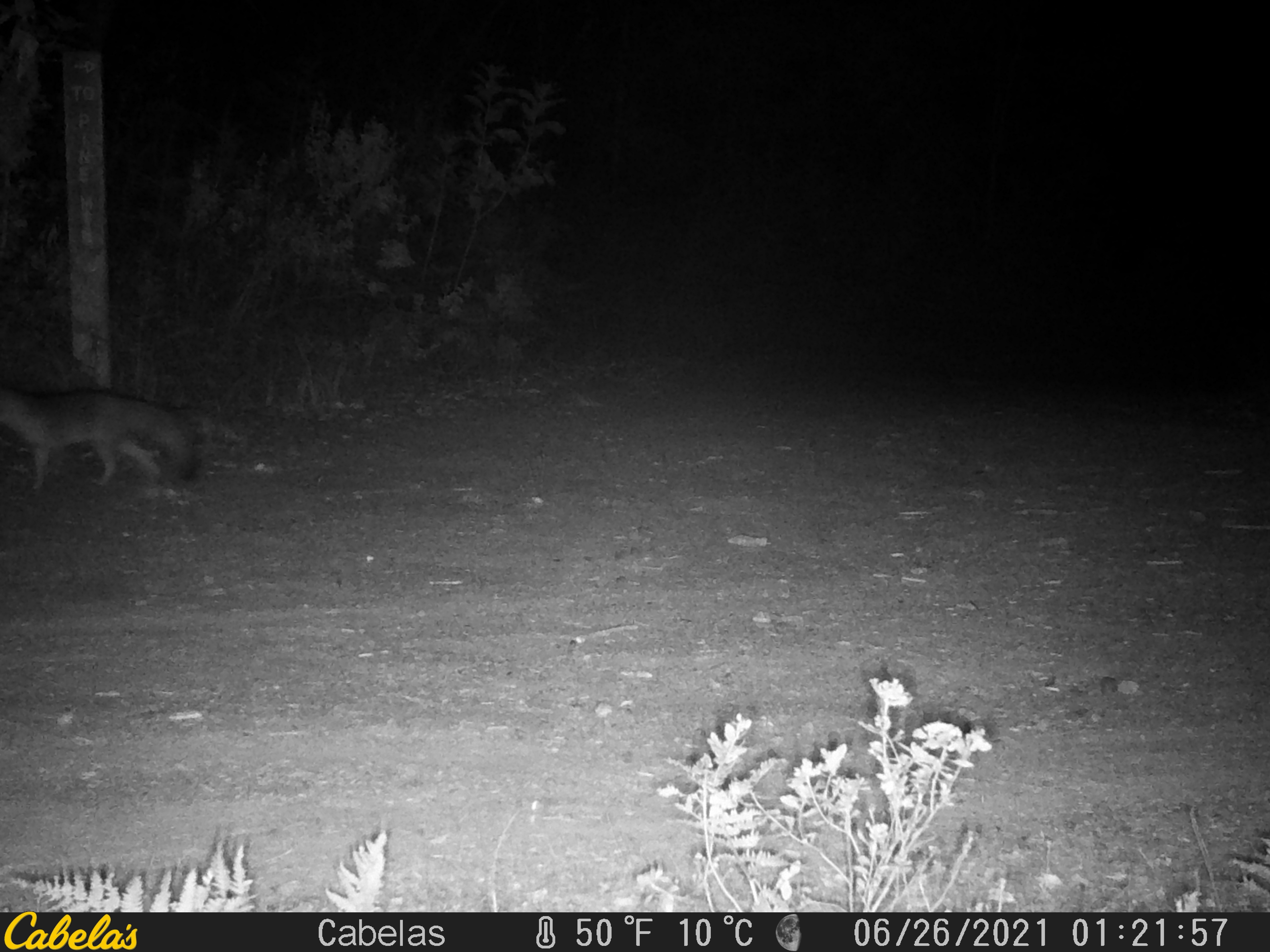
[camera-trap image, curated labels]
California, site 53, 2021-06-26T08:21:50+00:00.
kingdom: Animalia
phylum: Chordata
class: Mammalia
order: Carnivora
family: Canidae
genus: Urocyon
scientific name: Urocyon cinereoargenteus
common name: gray fox